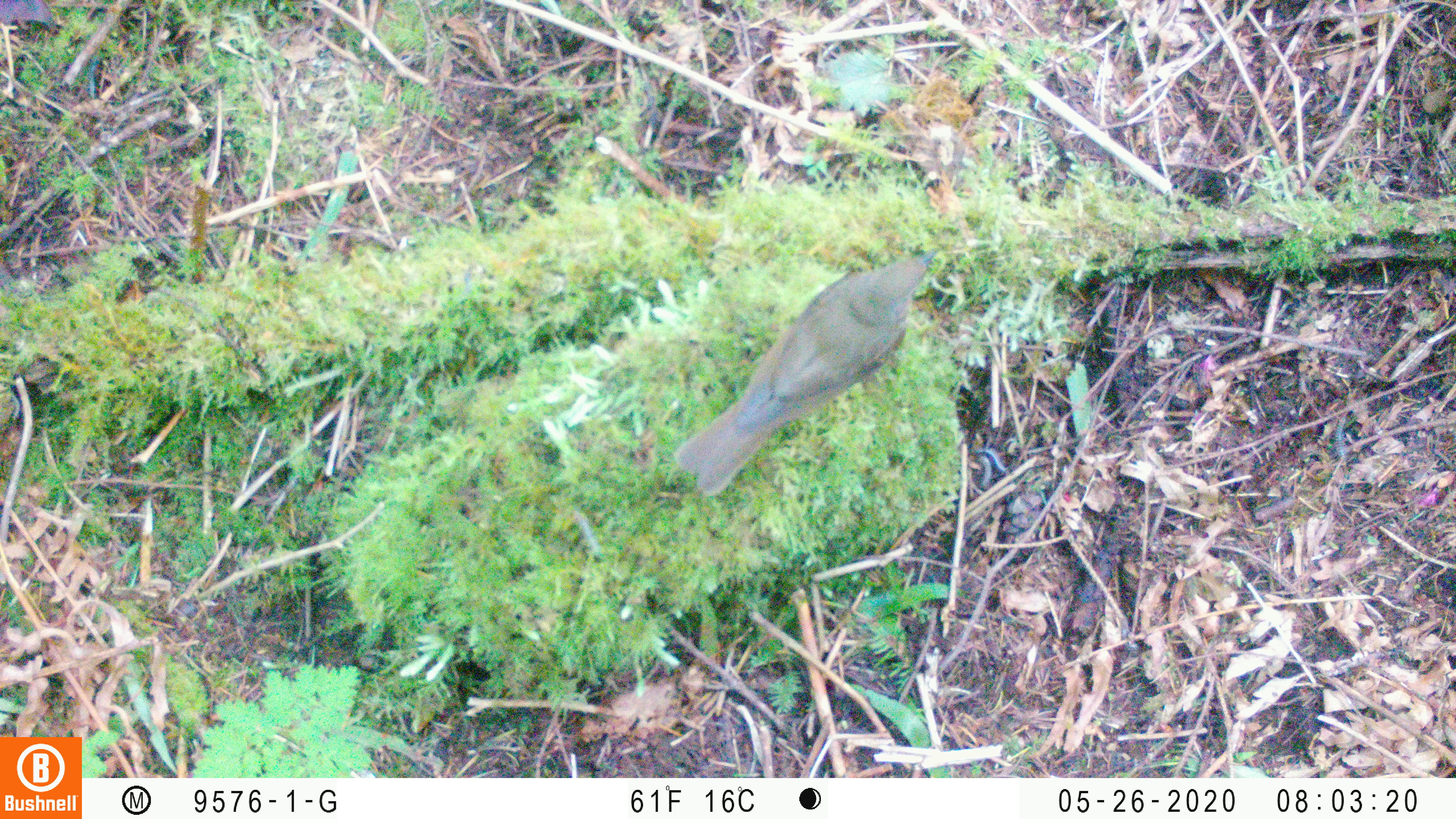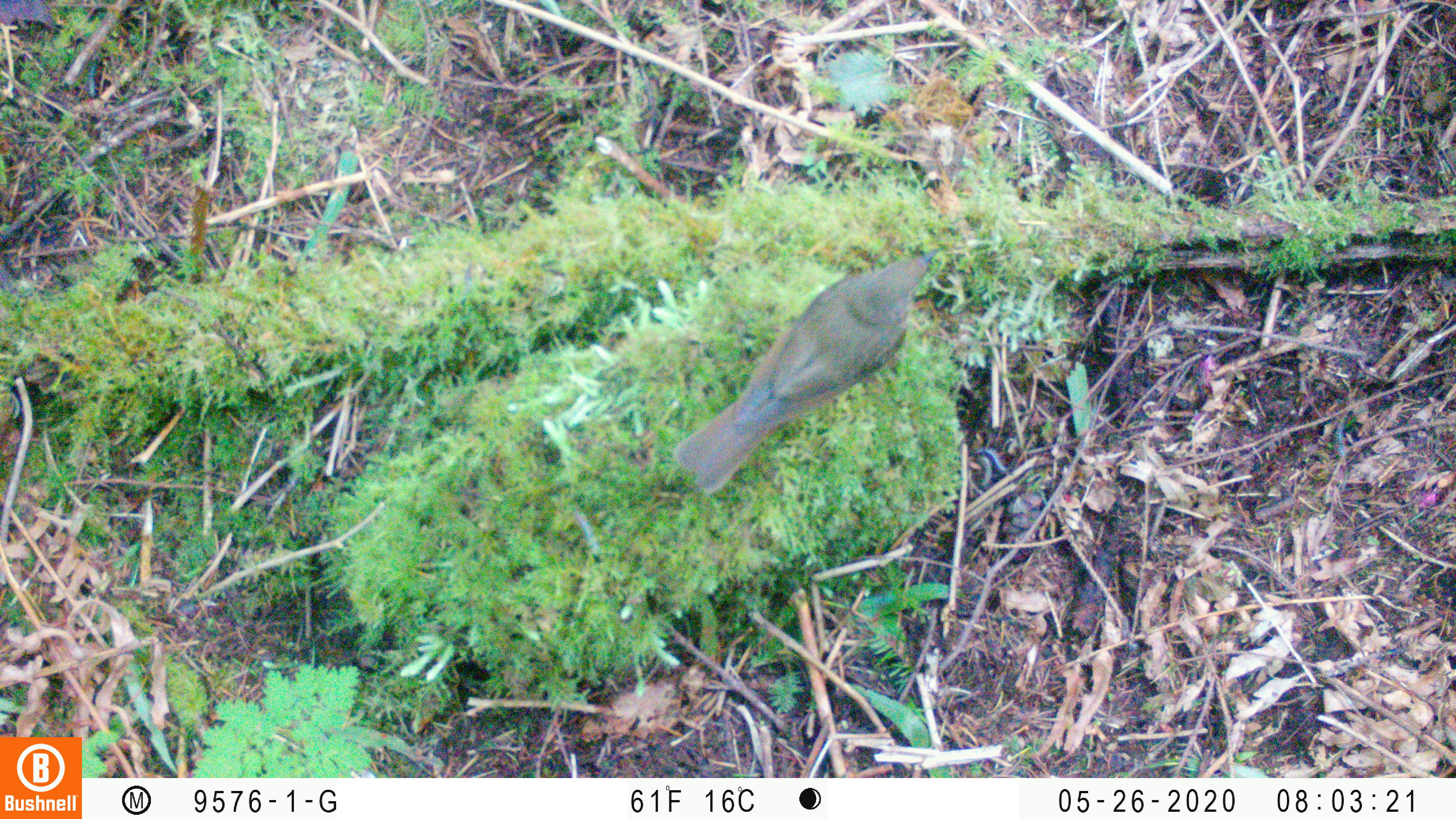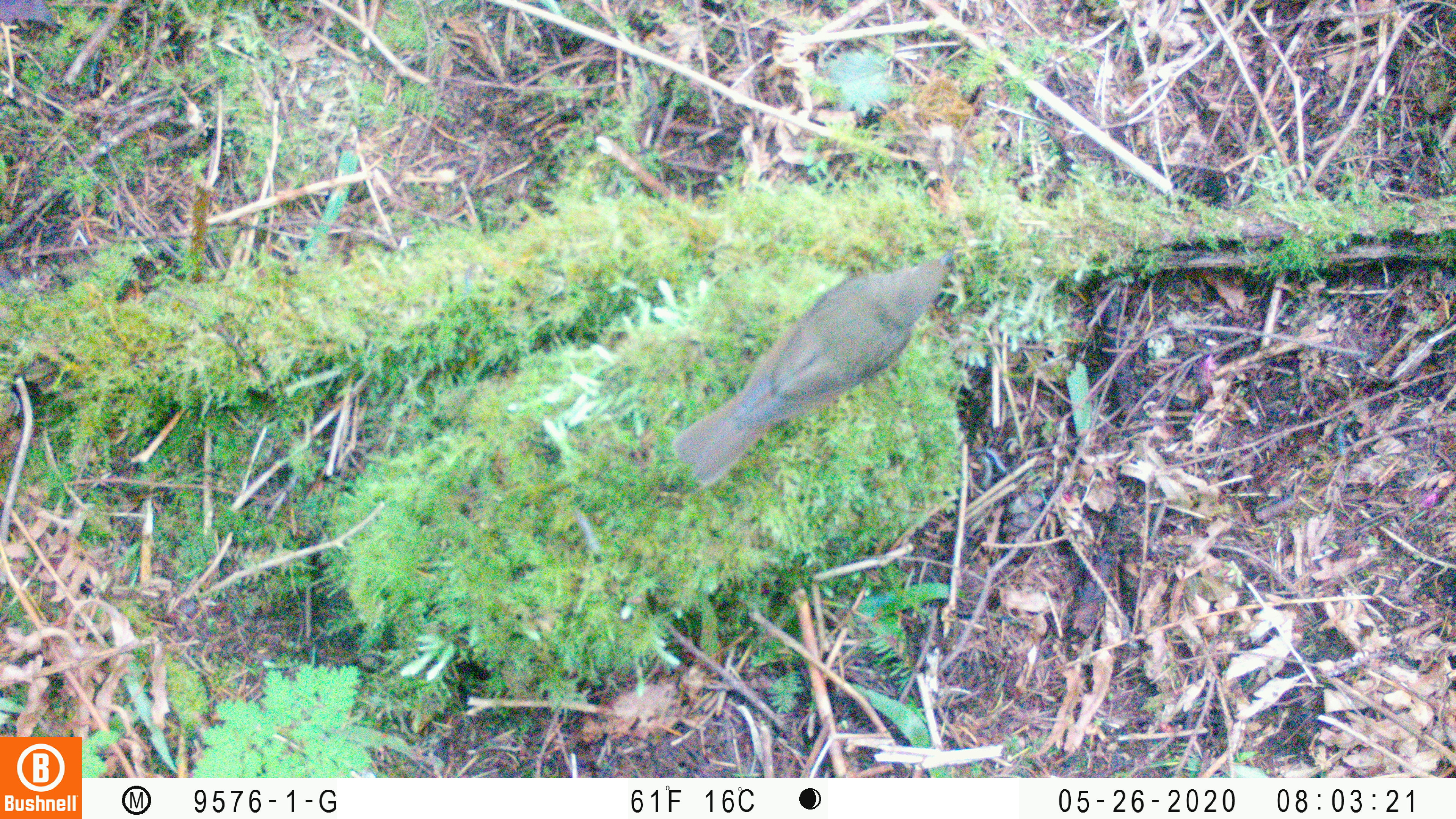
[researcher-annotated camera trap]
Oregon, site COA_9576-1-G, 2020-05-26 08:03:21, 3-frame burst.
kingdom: Animalia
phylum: Chordata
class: Aves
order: Passeriformes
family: Turdidae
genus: Catharus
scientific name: Catharus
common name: brown thrushes and nightingale-thrushes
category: catharus species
Catharus species (brown thrushes and nightingale-thrushes) (Catharus).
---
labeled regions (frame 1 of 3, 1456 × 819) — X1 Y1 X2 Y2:
catharus species: 667 241 943 498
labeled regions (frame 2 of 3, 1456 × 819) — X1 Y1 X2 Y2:
catharus species: 672 239 944 507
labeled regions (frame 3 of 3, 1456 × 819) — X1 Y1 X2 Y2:
catharus species: 665 243 956 498